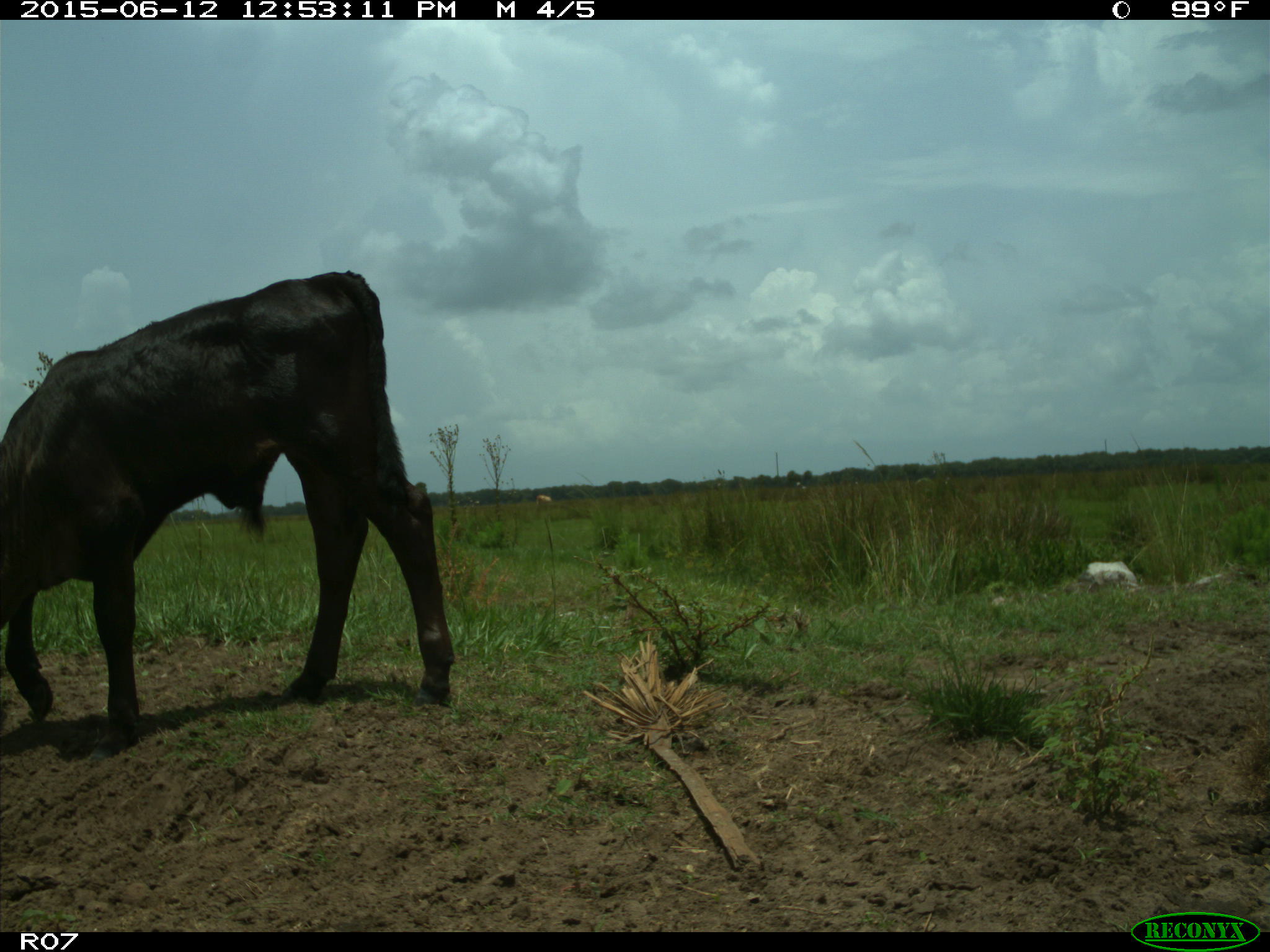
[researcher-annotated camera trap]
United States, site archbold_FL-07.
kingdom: Animalia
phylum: Chordata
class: Mammalia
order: Artiodactyla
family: Bovidae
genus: Bos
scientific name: Bos taurus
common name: domestic cow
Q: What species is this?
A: Bos taurus (domestic cow).